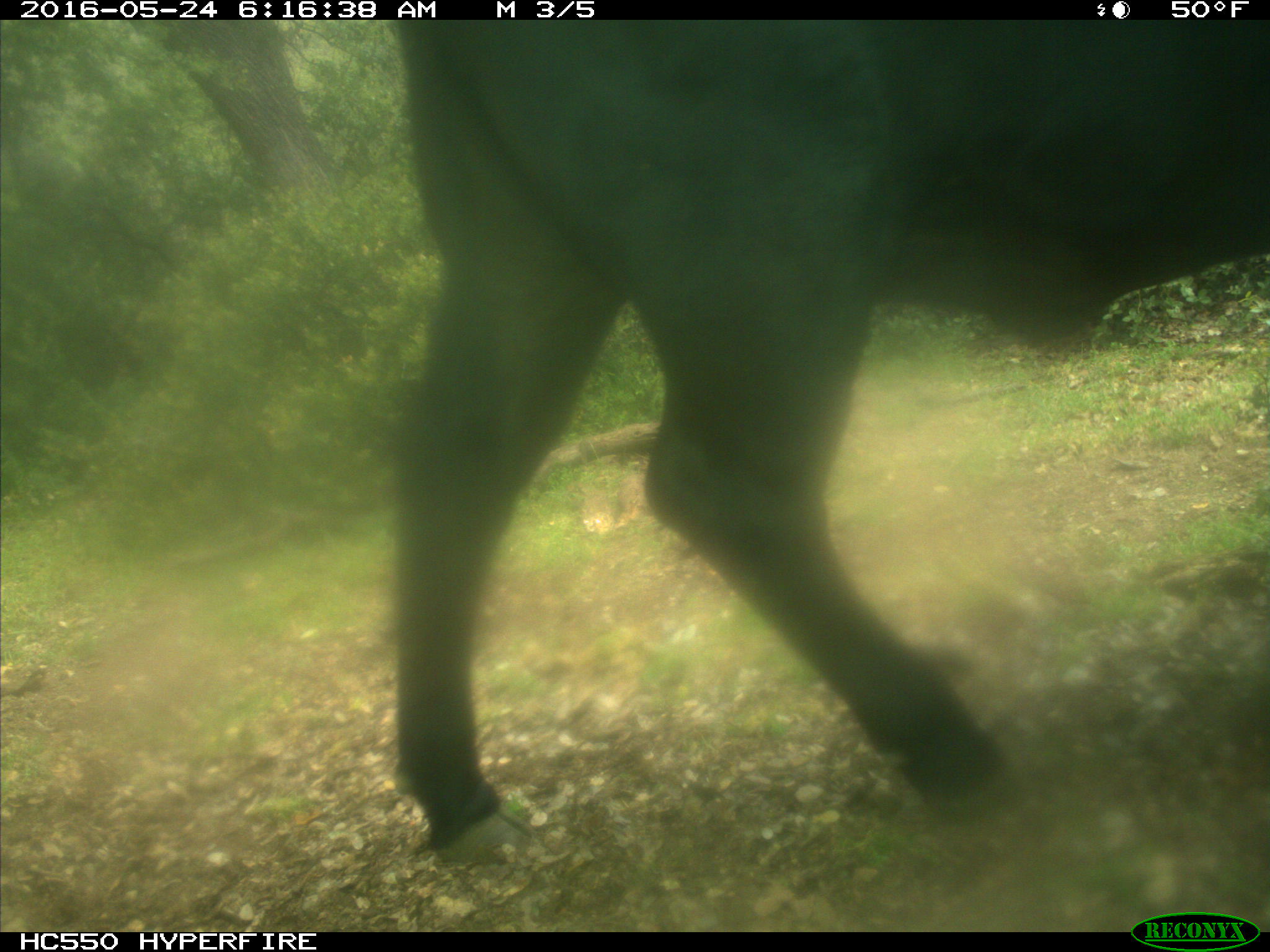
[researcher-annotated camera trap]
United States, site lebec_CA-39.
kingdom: Animalia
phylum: Chordata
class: Mammalia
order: Artiodactyla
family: Bovidae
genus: Bos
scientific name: Bos taurus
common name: domestic cow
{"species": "Bos taurus (domestic cow)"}